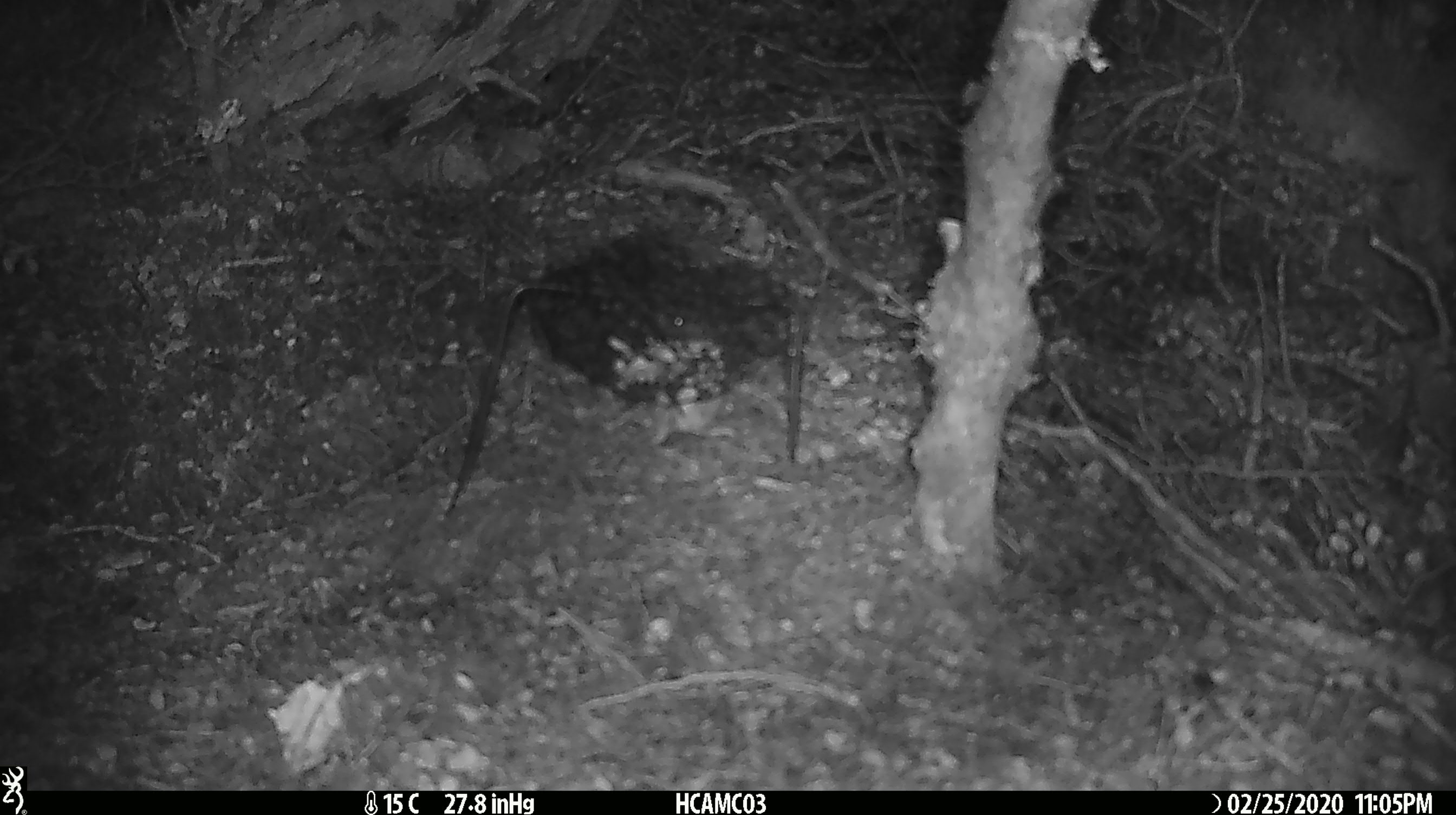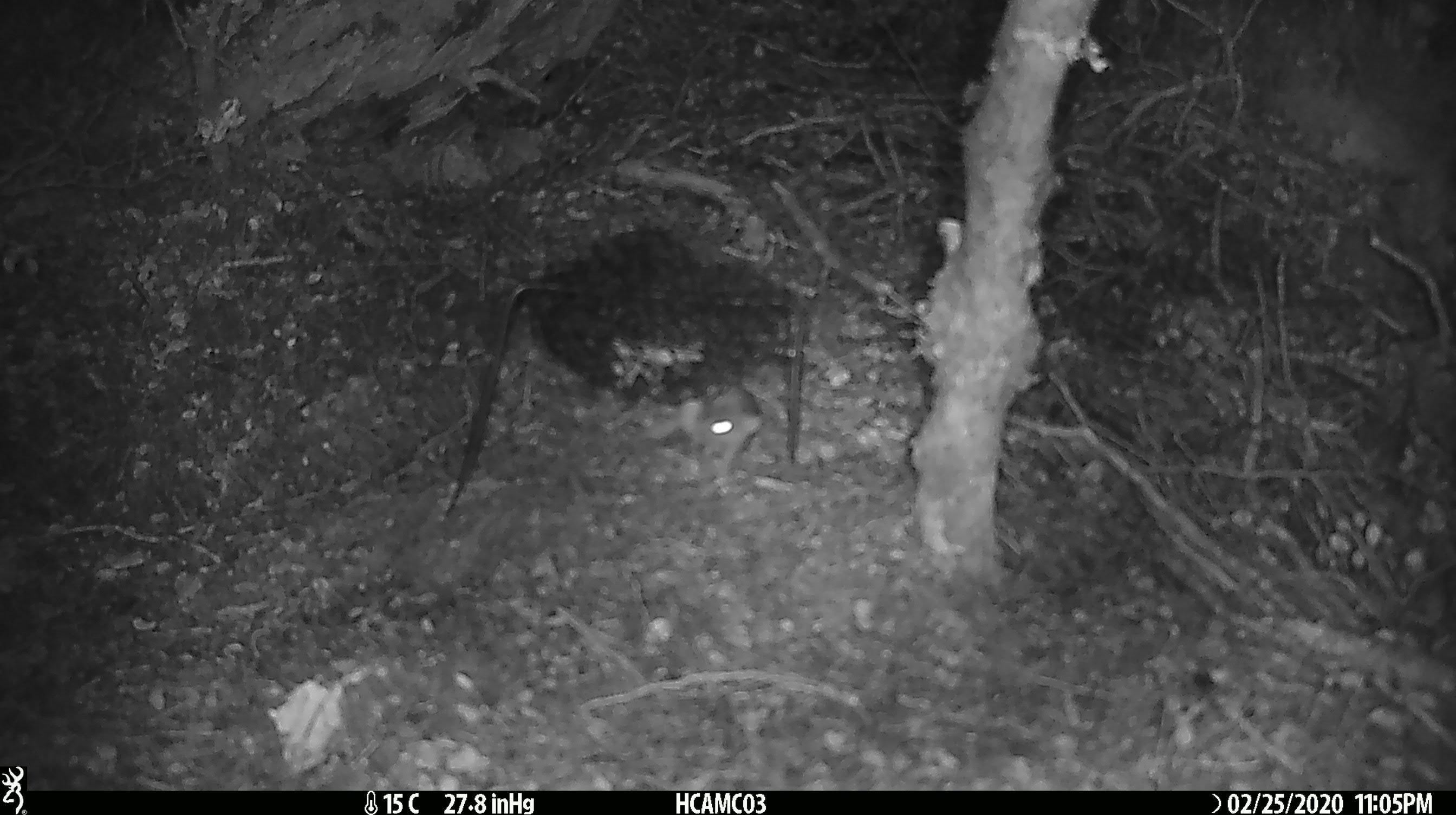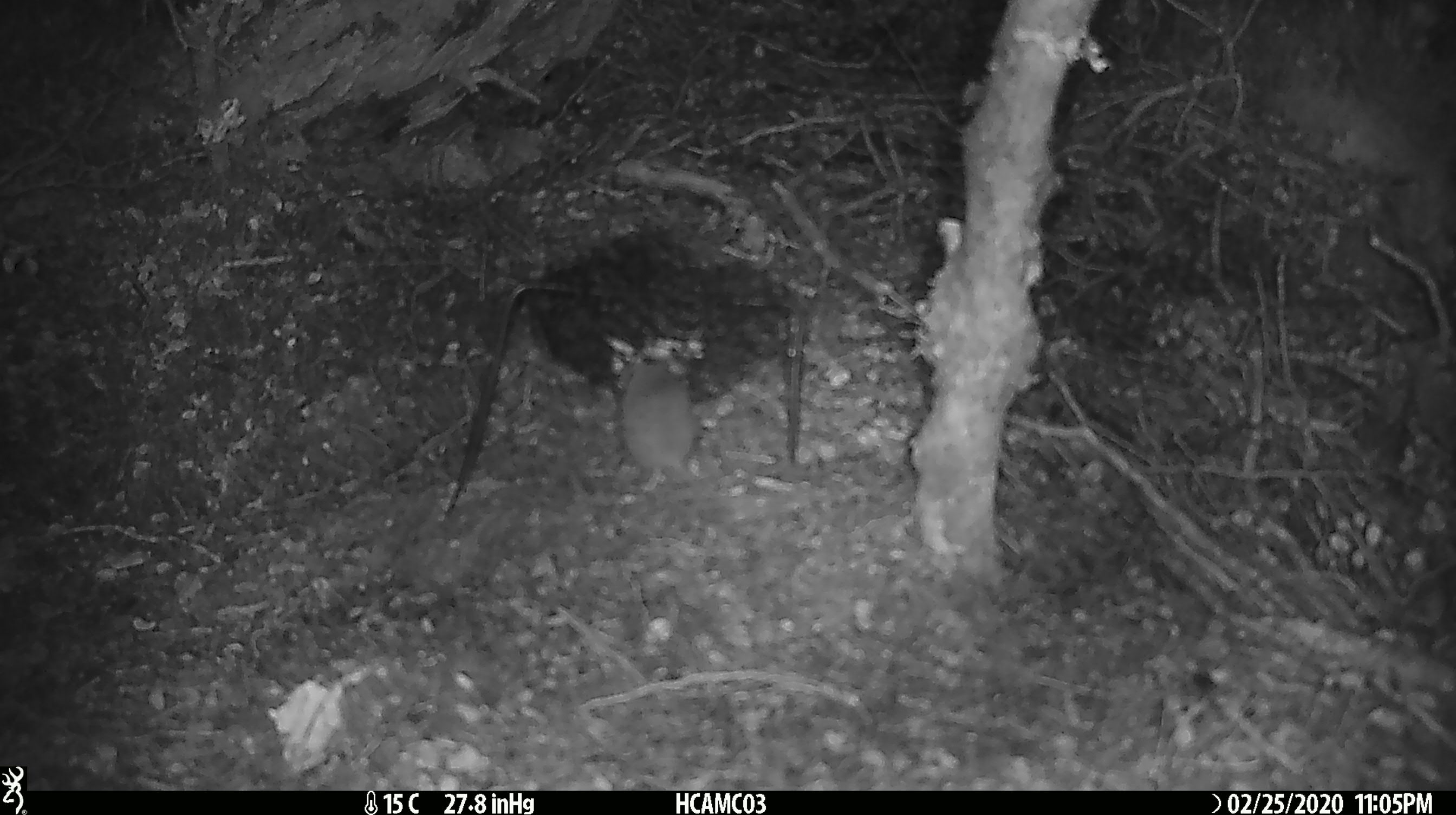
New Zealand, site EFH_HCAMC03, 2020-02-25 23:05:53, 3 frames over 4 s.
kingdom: Animalia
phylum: Chordata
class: Mammalia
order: Rodentia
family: Muridae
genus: Mus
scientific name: Mus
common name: mouse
Mouse (Mus).